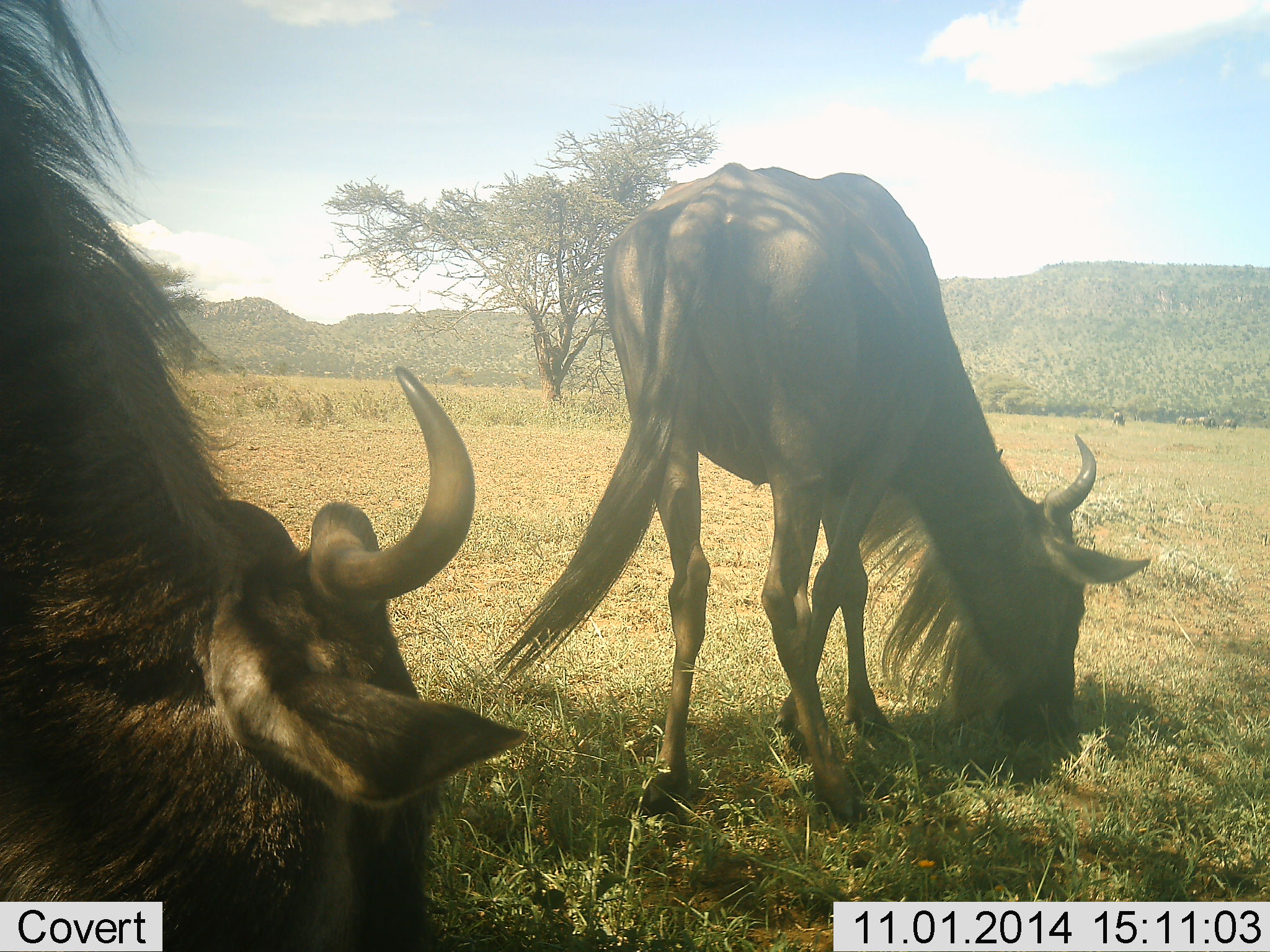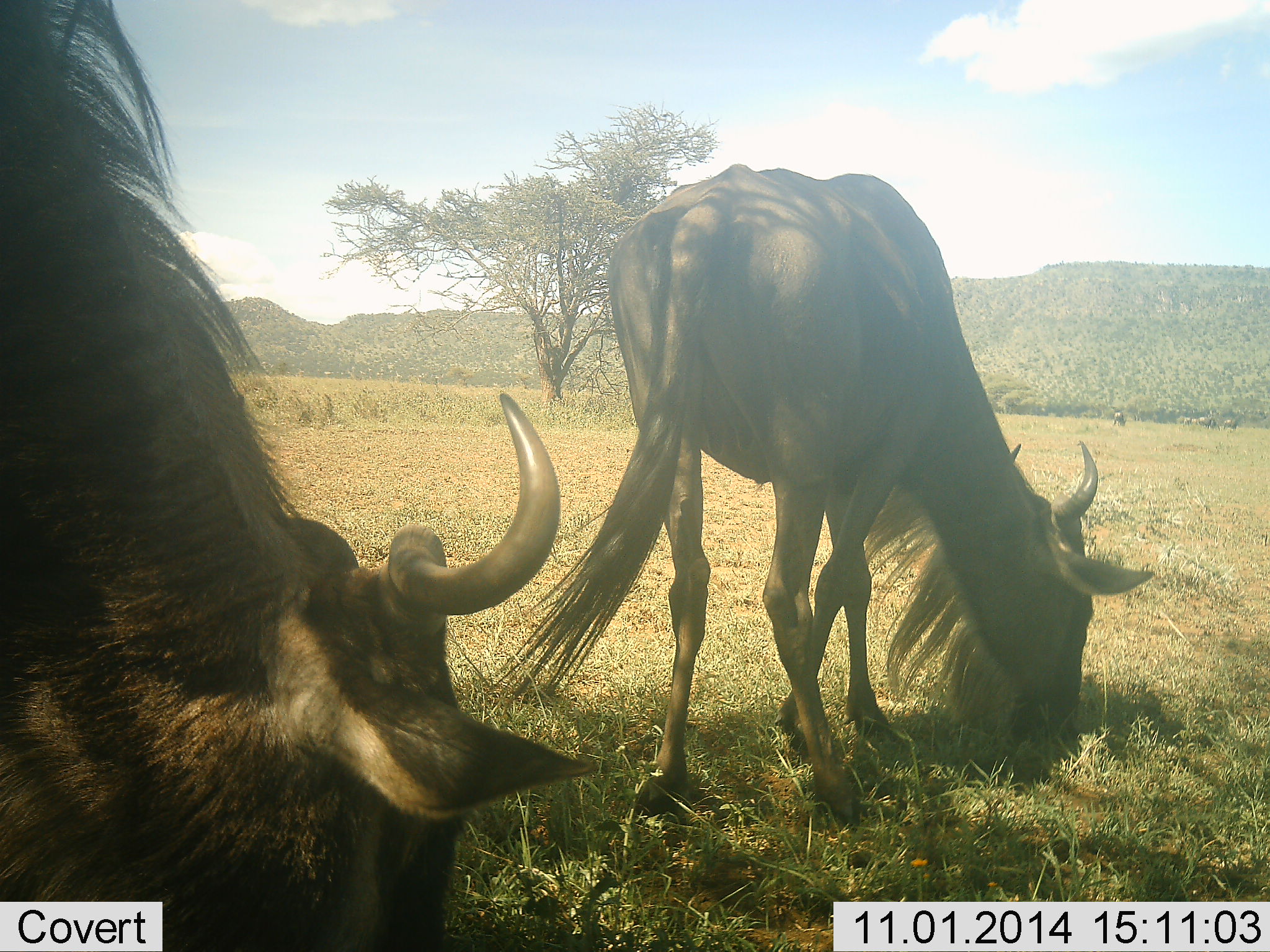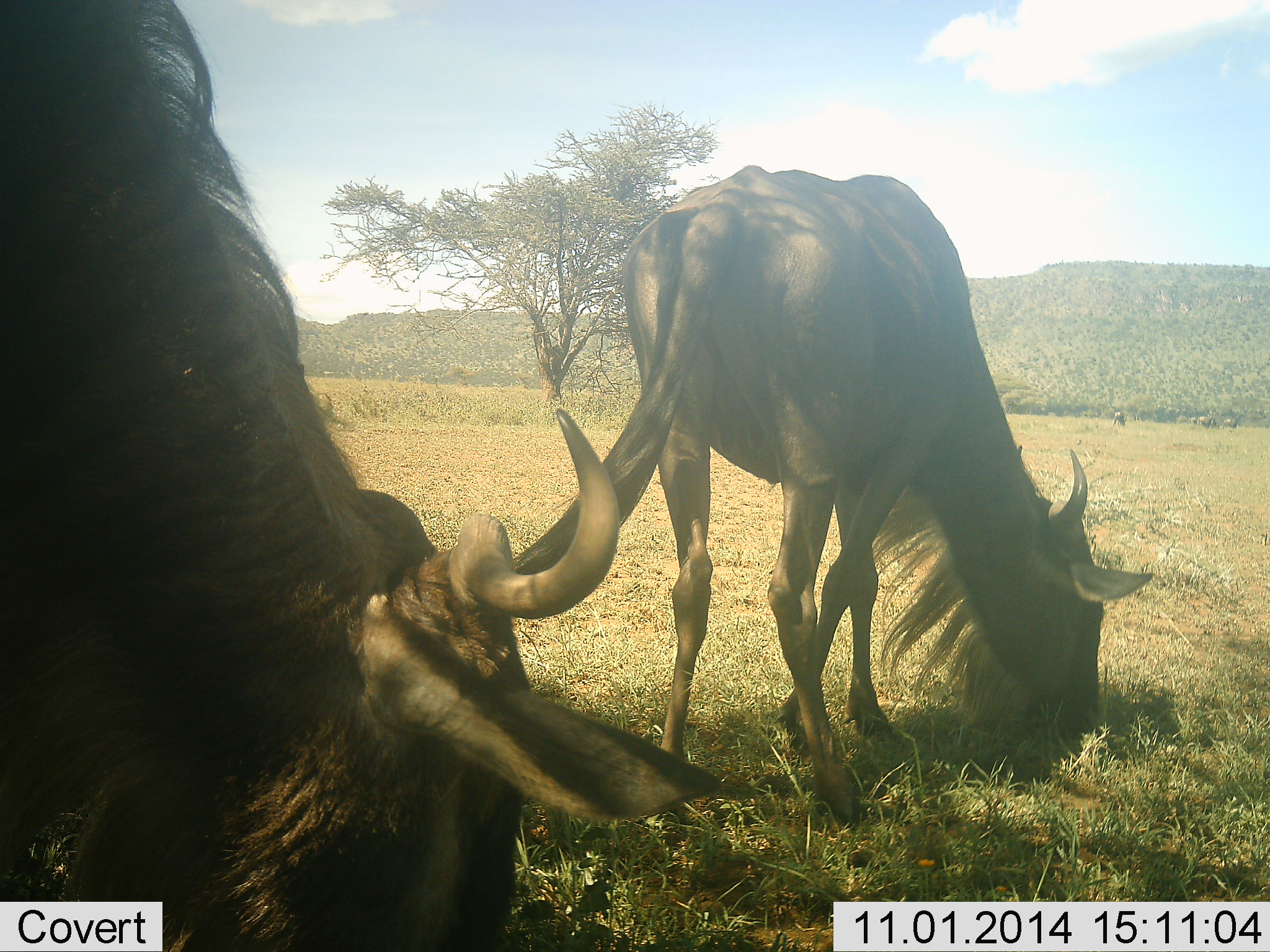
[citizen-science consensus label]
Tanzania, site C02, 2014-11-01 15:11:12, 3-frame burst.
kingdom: Animalia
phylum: Chordata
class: Mammalia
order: Artiodactyla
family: Bovidae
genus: Connochaetes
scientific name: Connochaetes taurinus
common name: blue wildebeest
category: wildebeest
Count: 2.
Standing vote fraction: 30%.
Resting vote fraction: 0%.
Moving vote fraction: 0%.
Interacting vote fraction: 0%.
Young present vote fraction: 0%.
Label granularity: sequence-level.